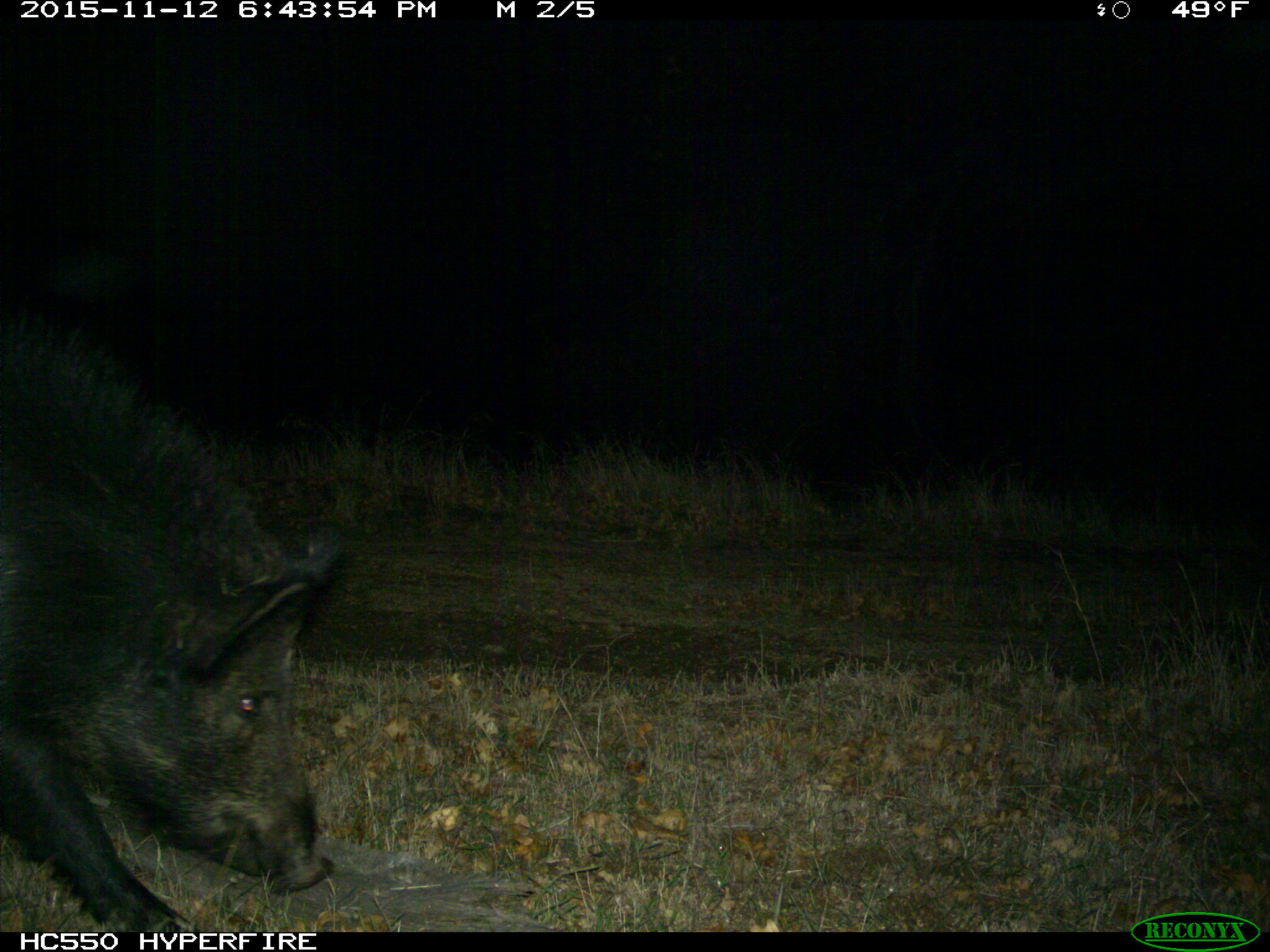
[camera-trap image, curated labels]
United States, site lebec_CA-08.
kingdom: Animalia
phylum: Chordata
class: Mammalia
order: Artiodactyla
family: Suidae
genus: Sus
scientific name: Sus scrofa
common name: wild boar